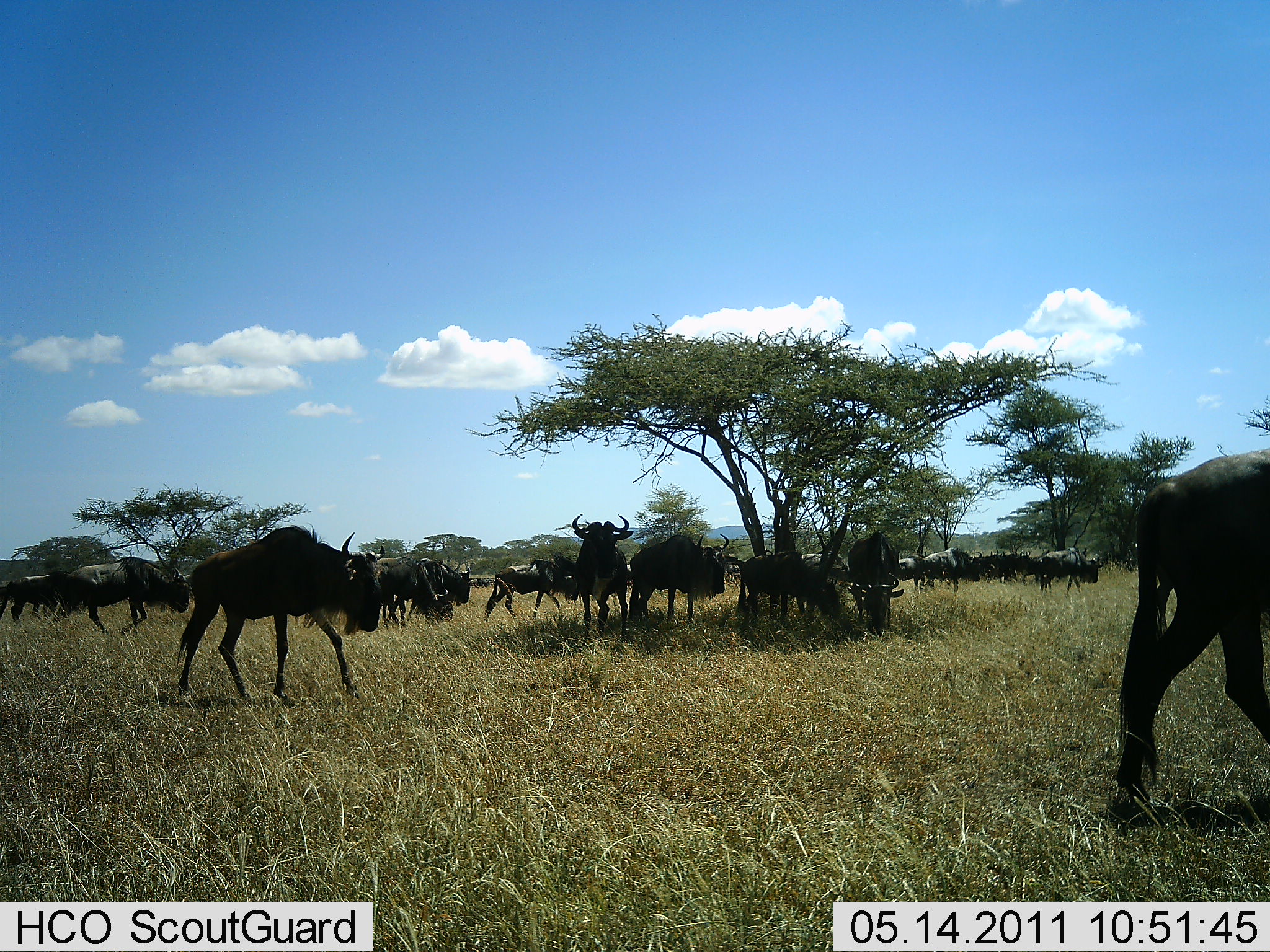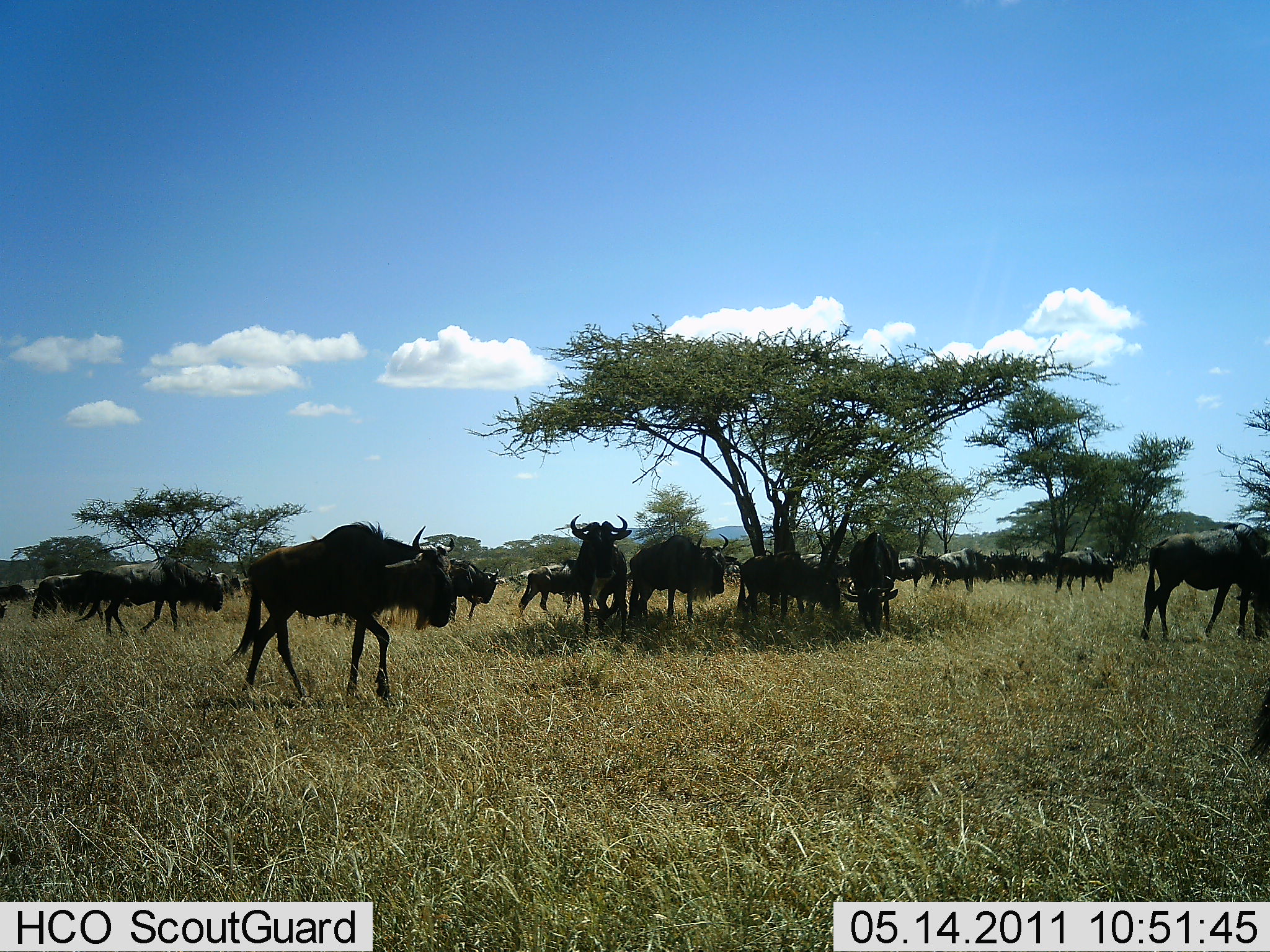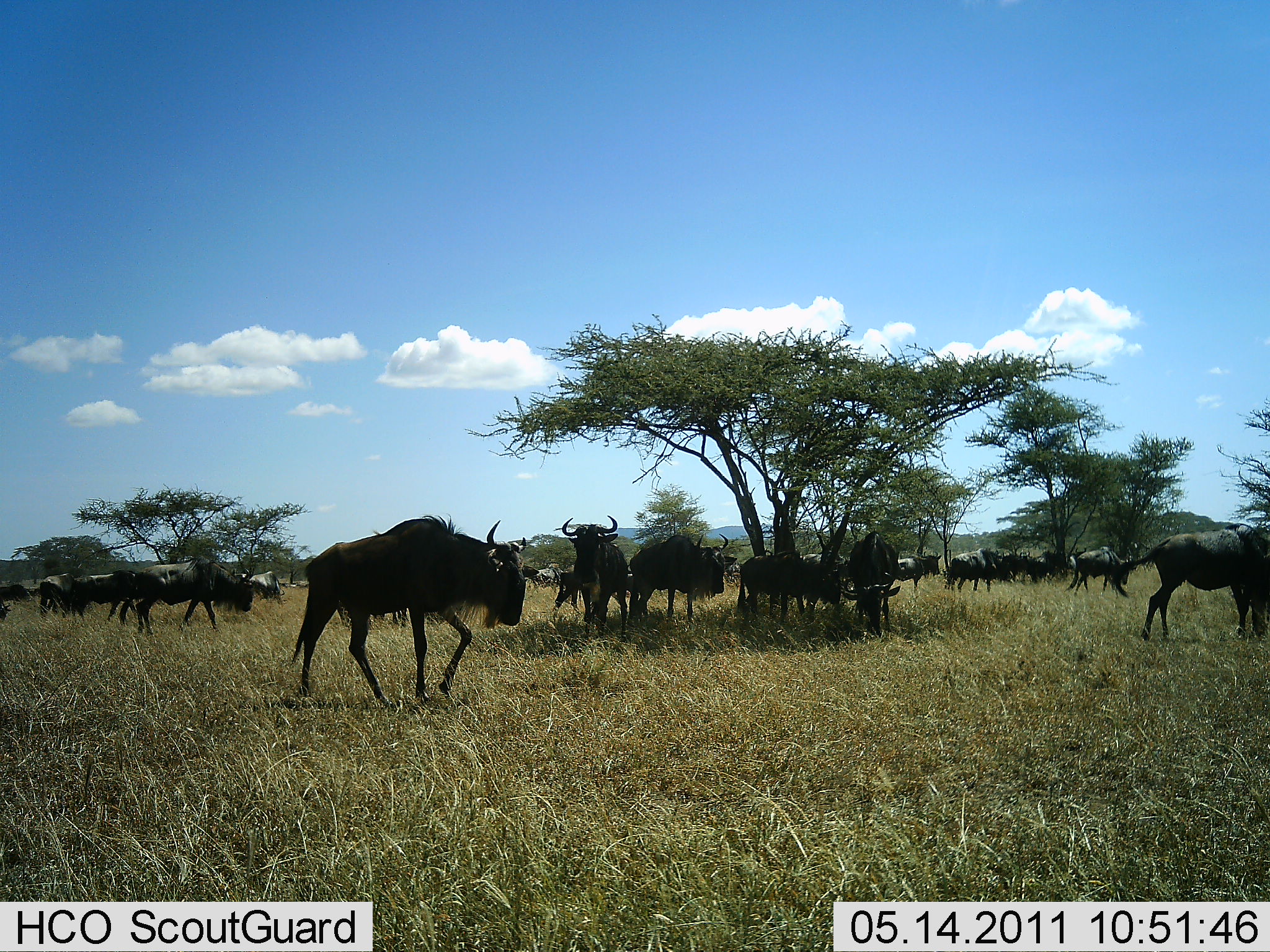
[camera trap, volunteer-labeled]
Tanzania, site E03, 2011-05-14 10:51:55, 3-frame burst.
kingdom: Animalia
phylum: Chordata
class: Mammalia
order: Artiodactyla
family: Bovidae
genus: Connochaetes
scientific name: Connochaetes taurinus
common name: blue wildebeest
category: wildebeest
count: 11-50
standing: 55%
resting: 18%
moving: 82%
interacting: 18%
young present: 0%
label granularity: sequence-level